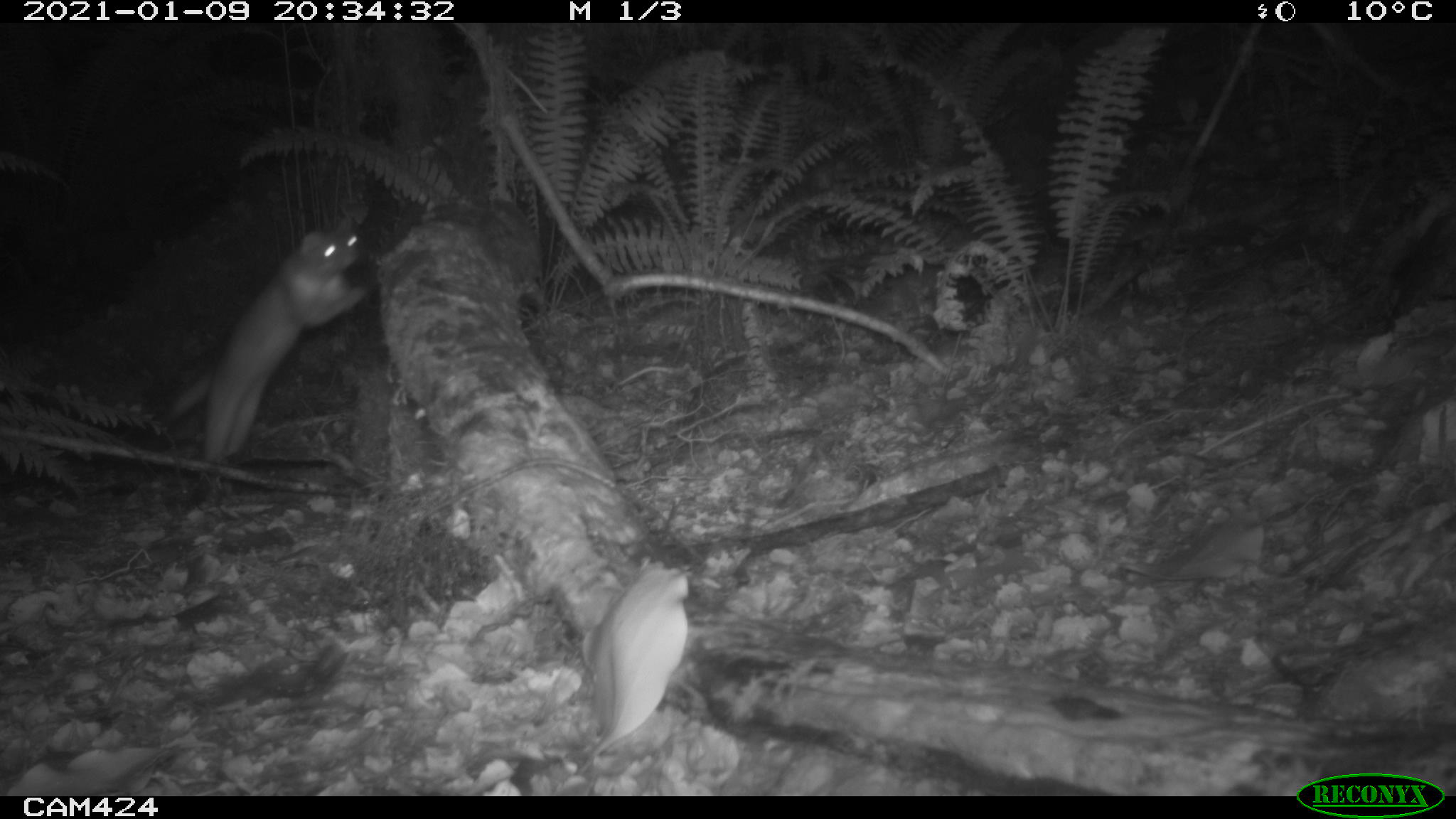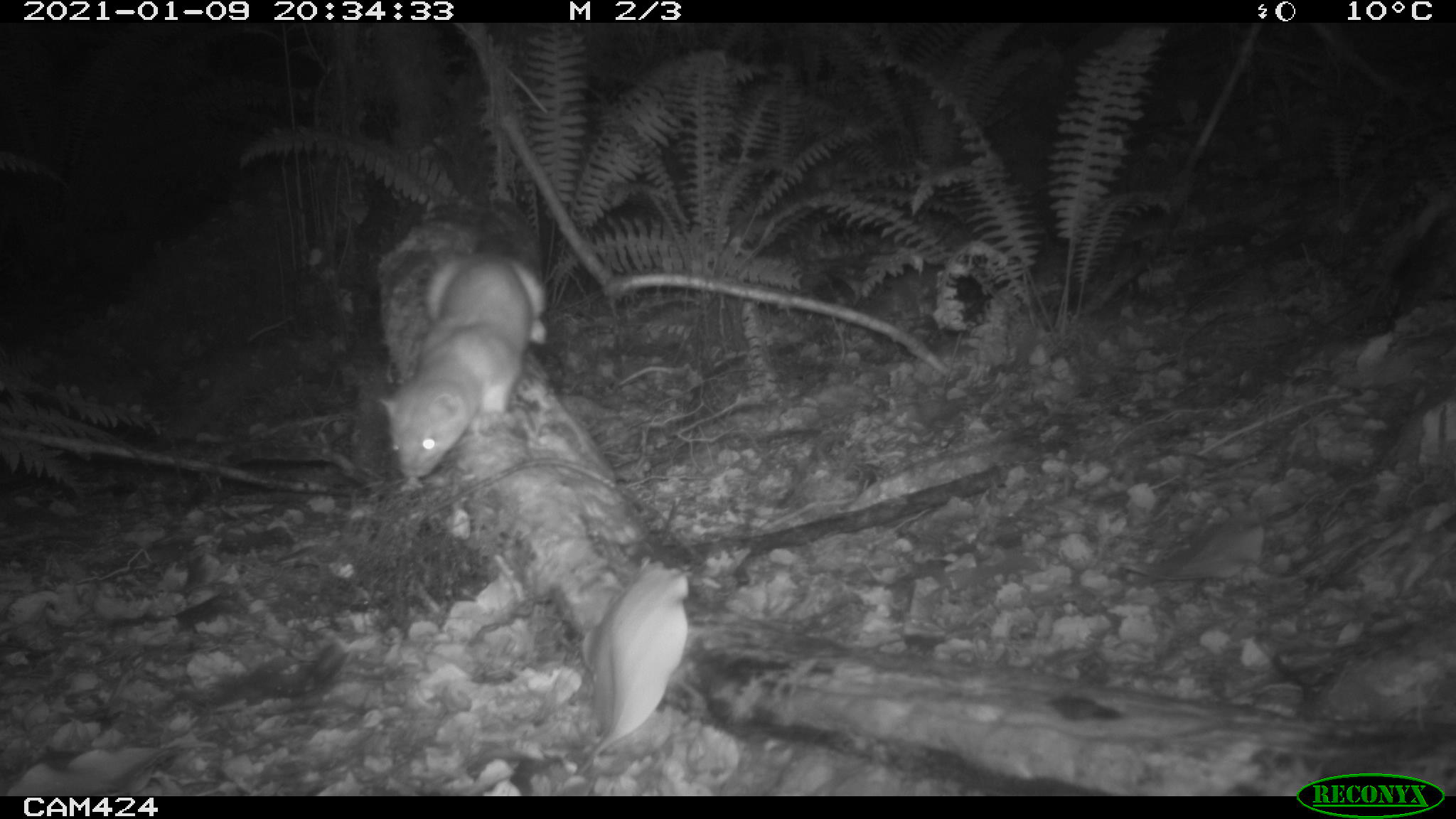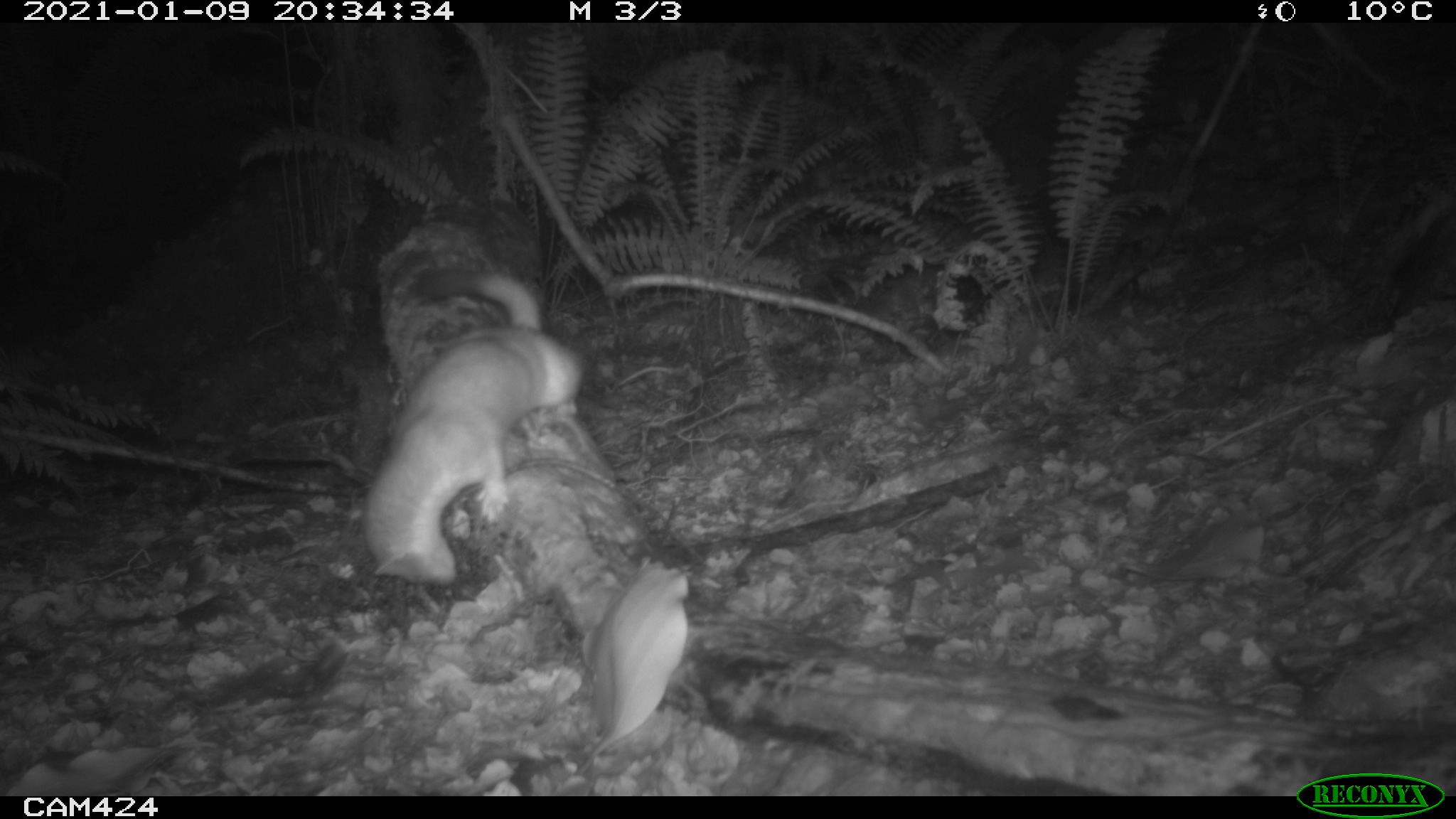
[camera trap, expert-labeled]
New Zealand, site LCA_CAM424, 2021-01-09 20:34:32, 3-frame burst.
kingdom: Animalia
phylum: Chordata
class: Mammalia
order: Carnivora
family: Mustelidae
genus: Mustela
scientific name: Mustela erminea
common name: stoat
Stoat (Mustela erminea).